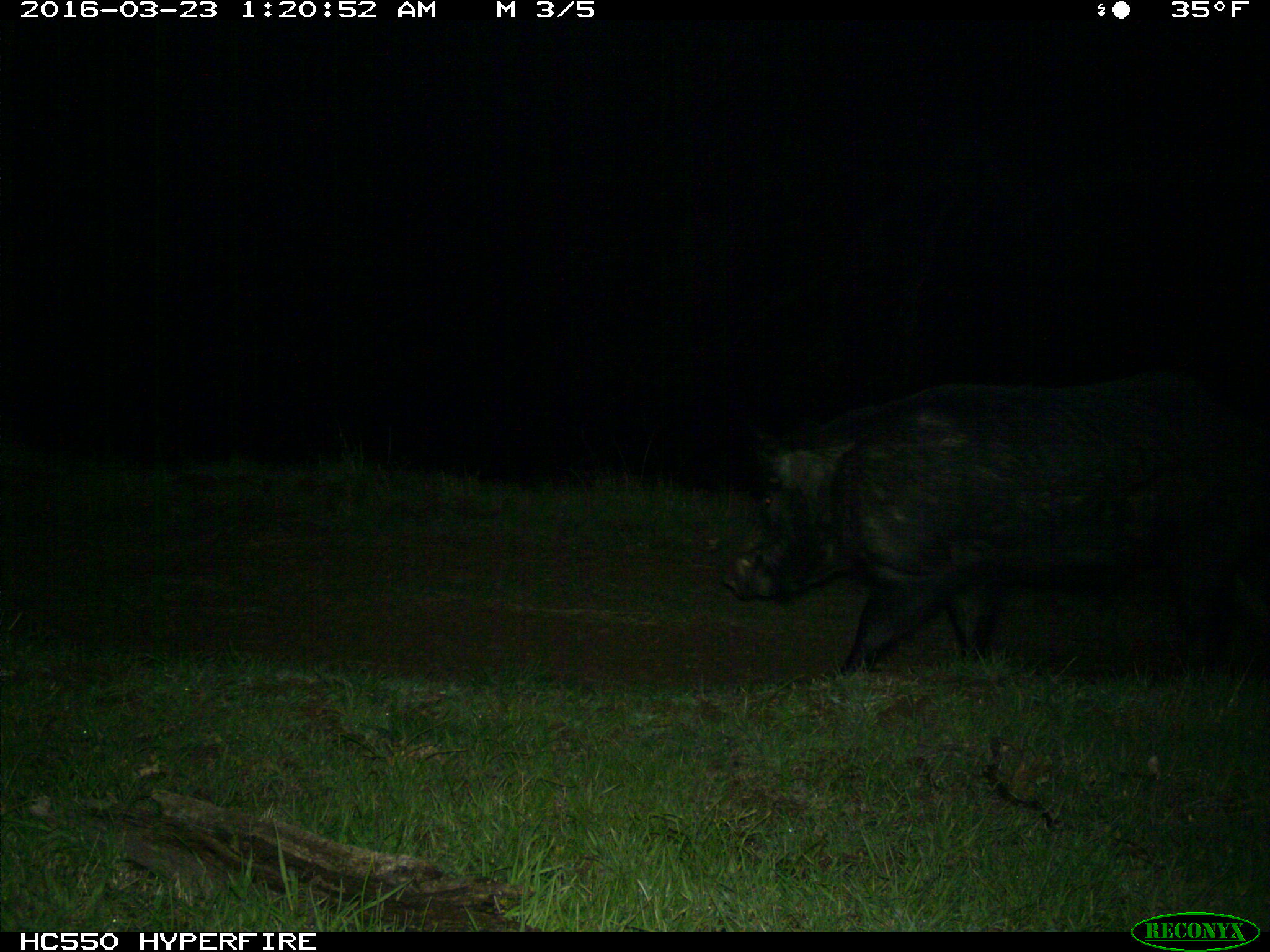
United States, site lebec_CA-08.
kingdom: Animalia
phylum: Chordata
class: Mammalia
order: Artiodactyla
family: Suidae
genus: Sus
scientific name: Sus scrofa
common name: wild boar